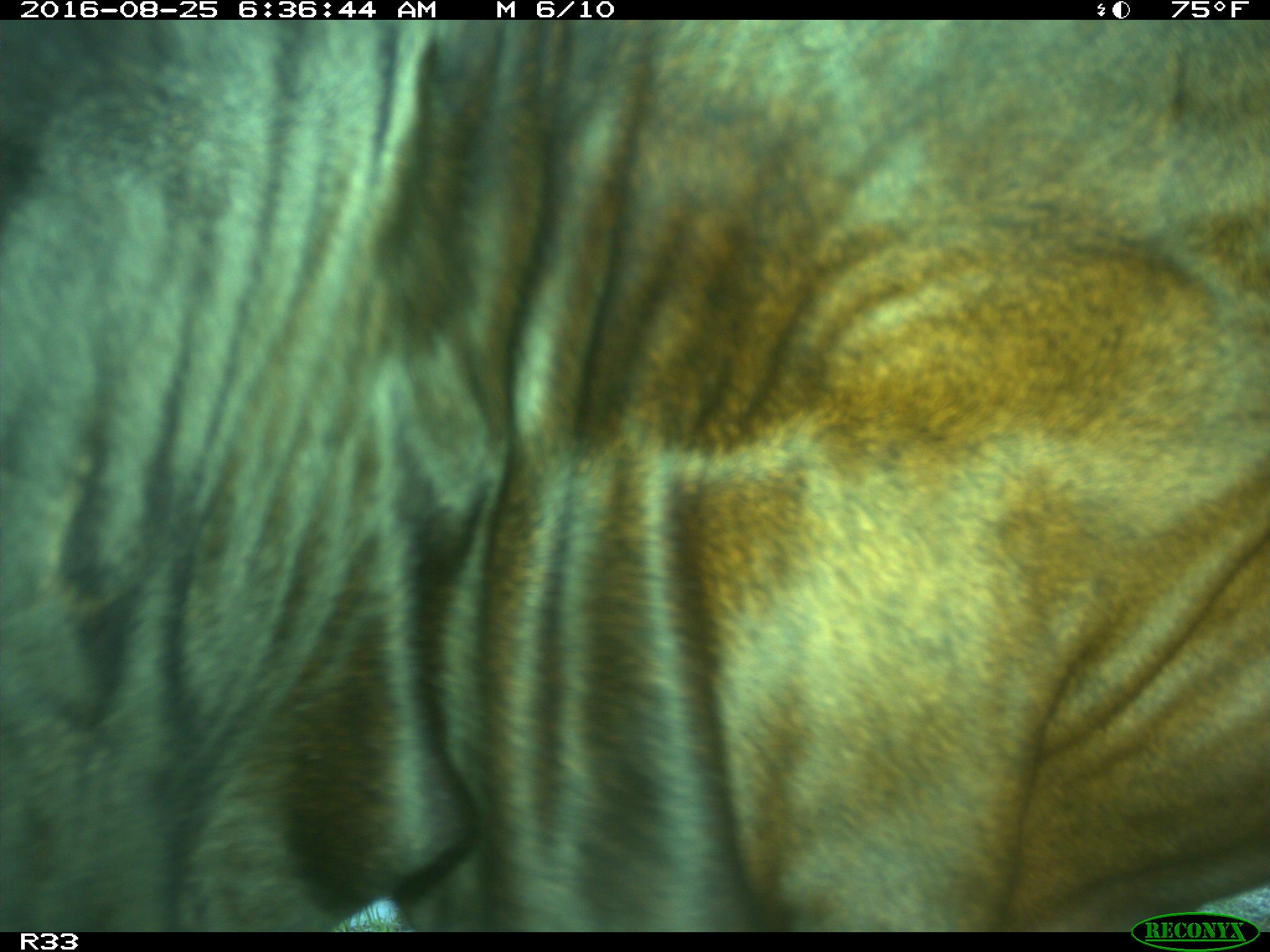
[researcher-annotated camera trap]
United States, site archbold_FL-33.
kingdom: Animalia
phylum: Chordata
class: Mammalia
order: Artiodactyla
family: Bovidae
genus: Bos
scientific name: Bos taurus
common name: domestic cow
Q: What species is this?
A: Bos taurus (domestic cow).